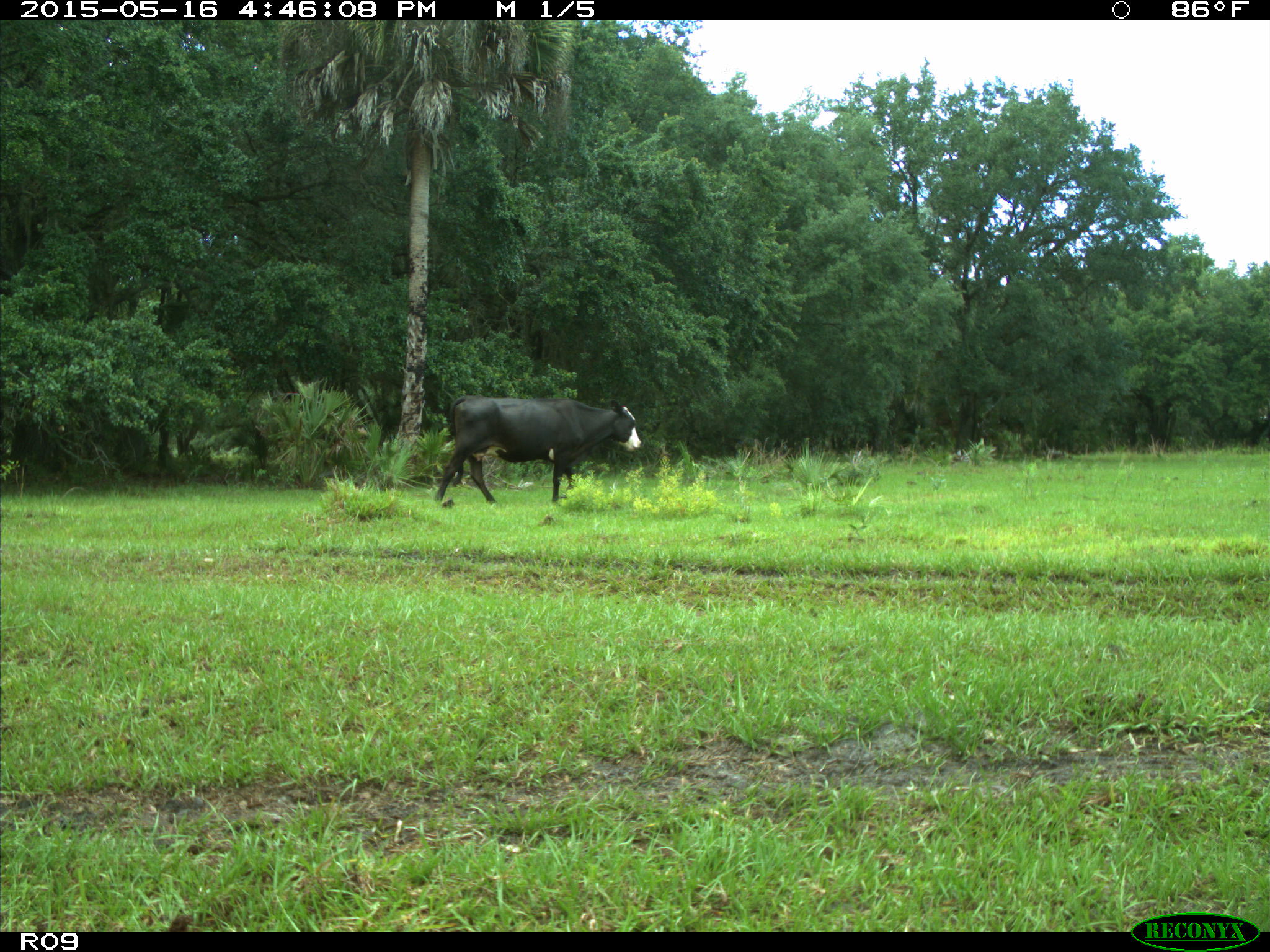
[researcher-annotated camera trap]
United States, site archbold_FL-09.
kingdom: Animalia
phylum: Chordata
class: Mammalia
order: Artiodactyla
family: Bovidae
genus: Bos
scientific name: Bos taurus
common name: domestic cow